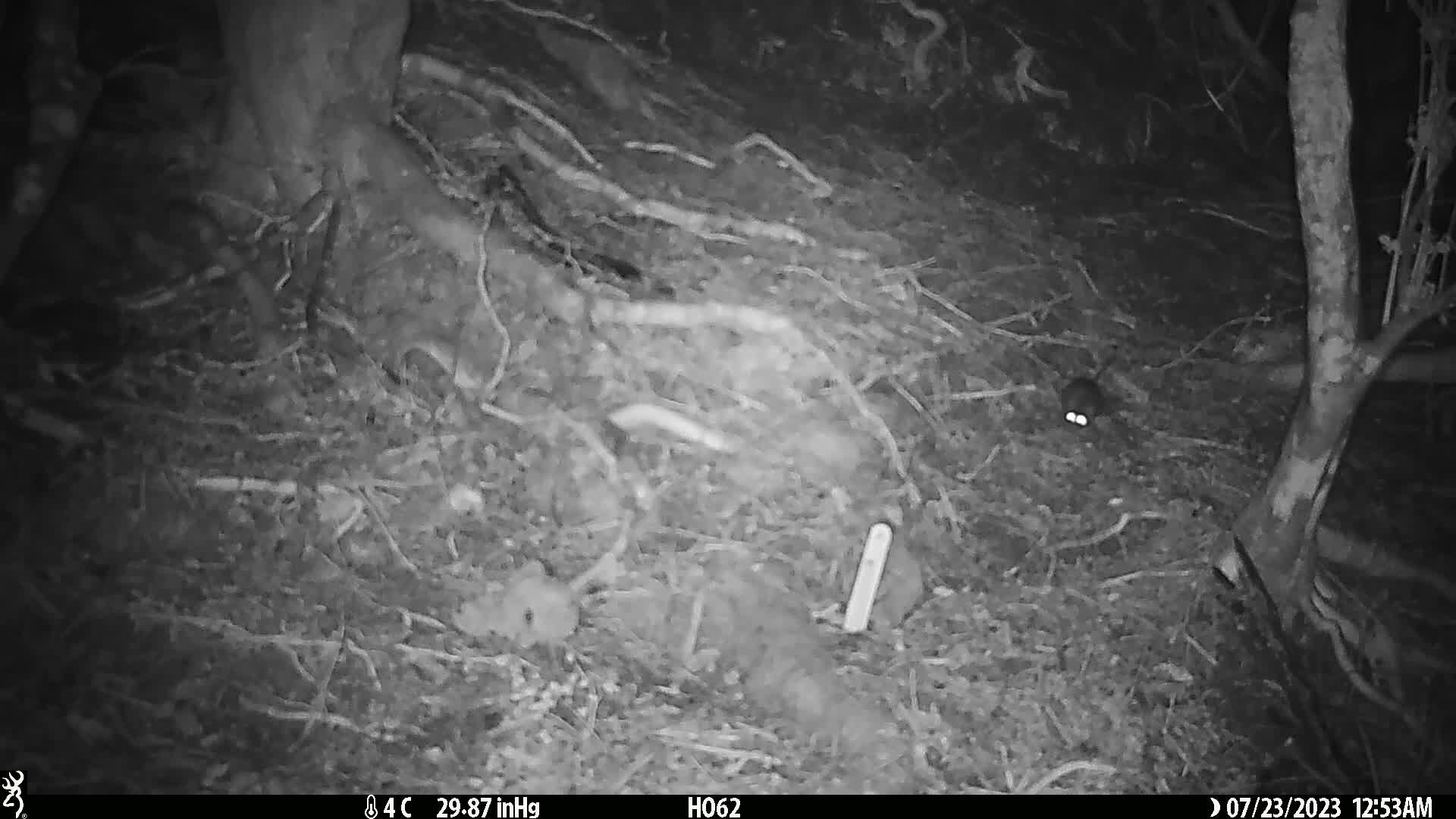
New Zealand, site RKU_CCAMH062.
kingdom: Animalia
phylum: Chordata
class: Mammalia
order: Rodentia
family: Muridae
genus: Rattus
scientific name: Rattus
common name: rat